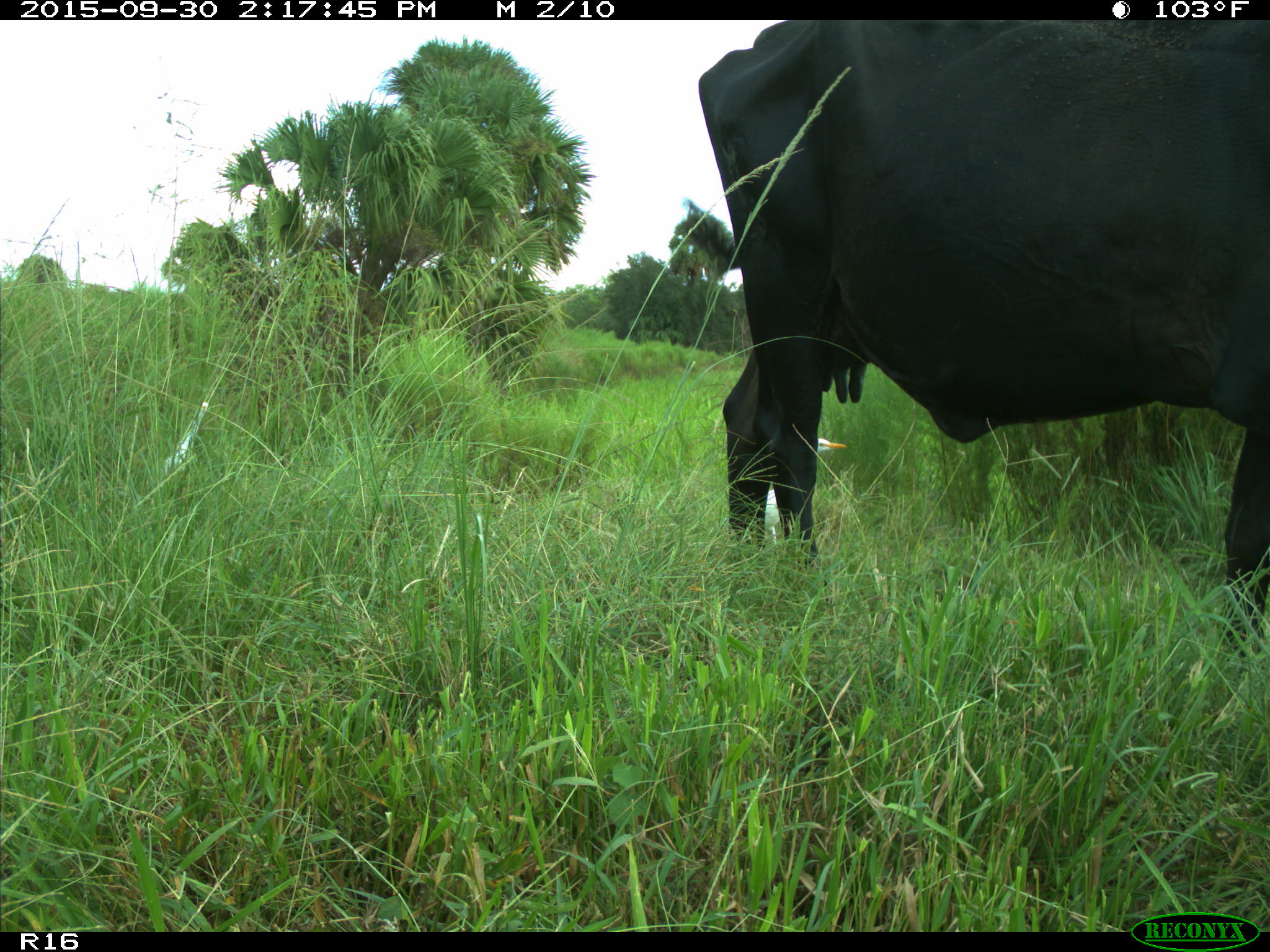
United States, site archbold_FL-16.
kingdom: Animalia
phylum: Chordata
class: Mammalia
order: Artiodactyla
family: Bovidae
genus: Bos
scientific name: Bos taurus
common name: domestic cow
Bos taurus (domestic cow).